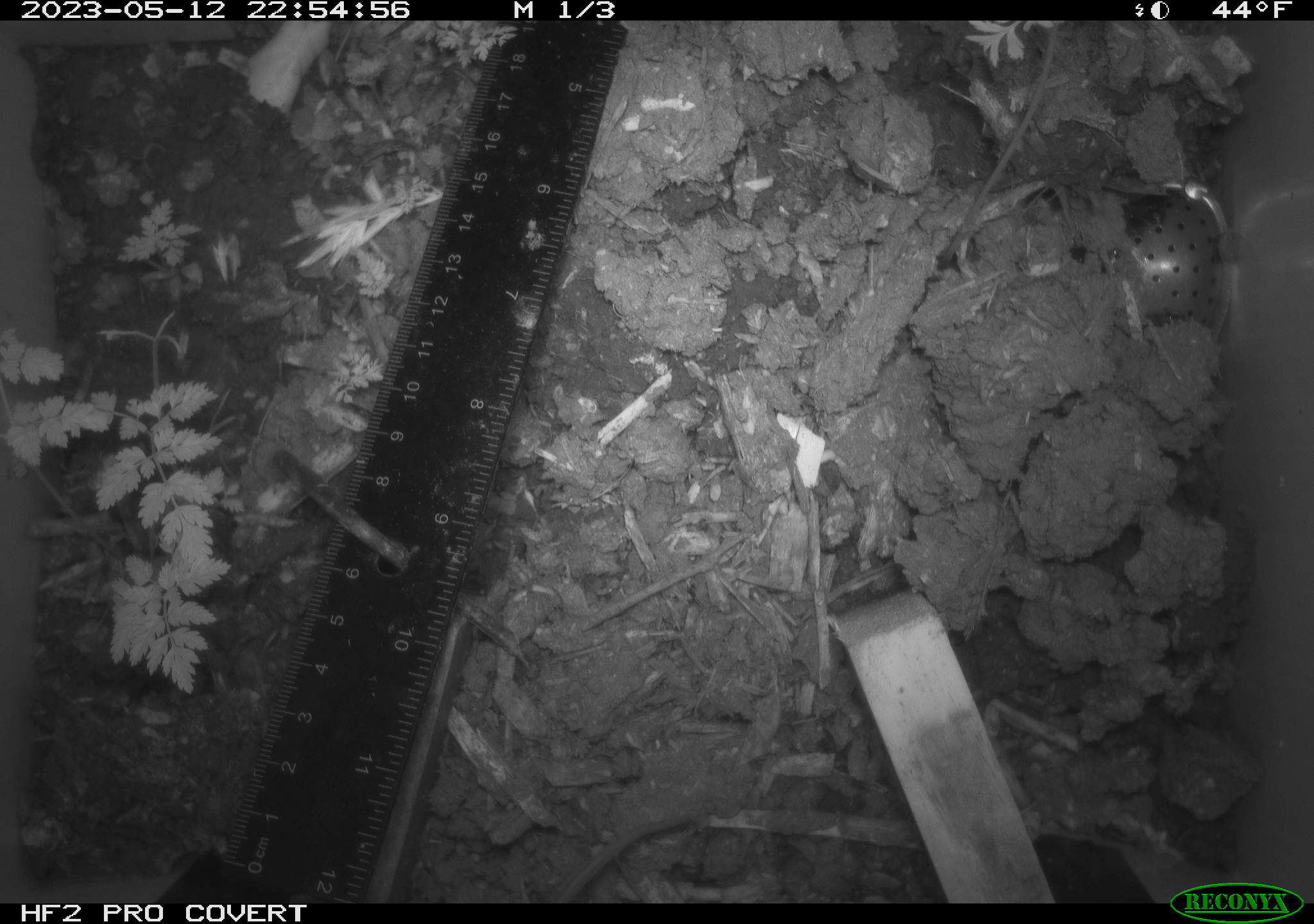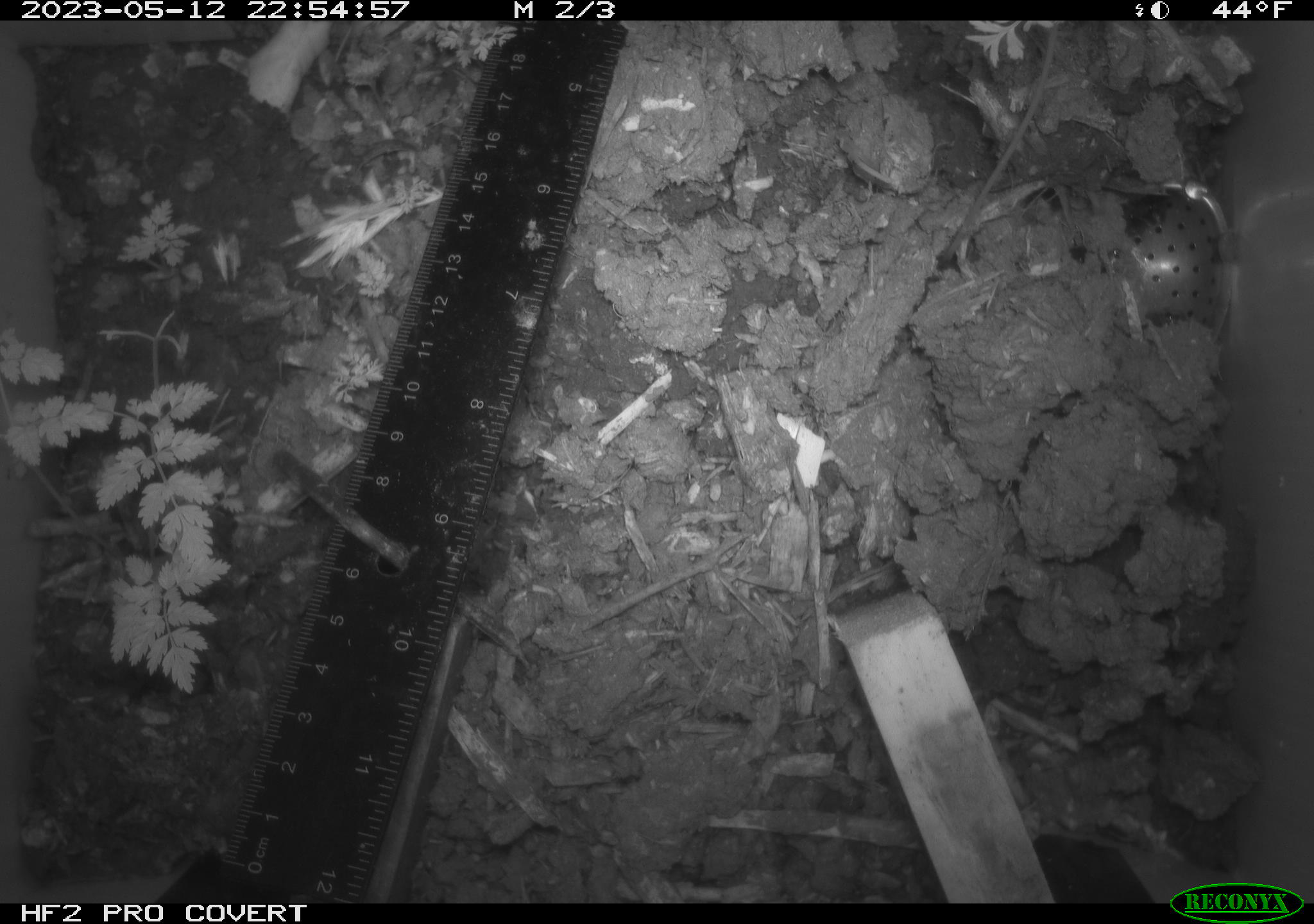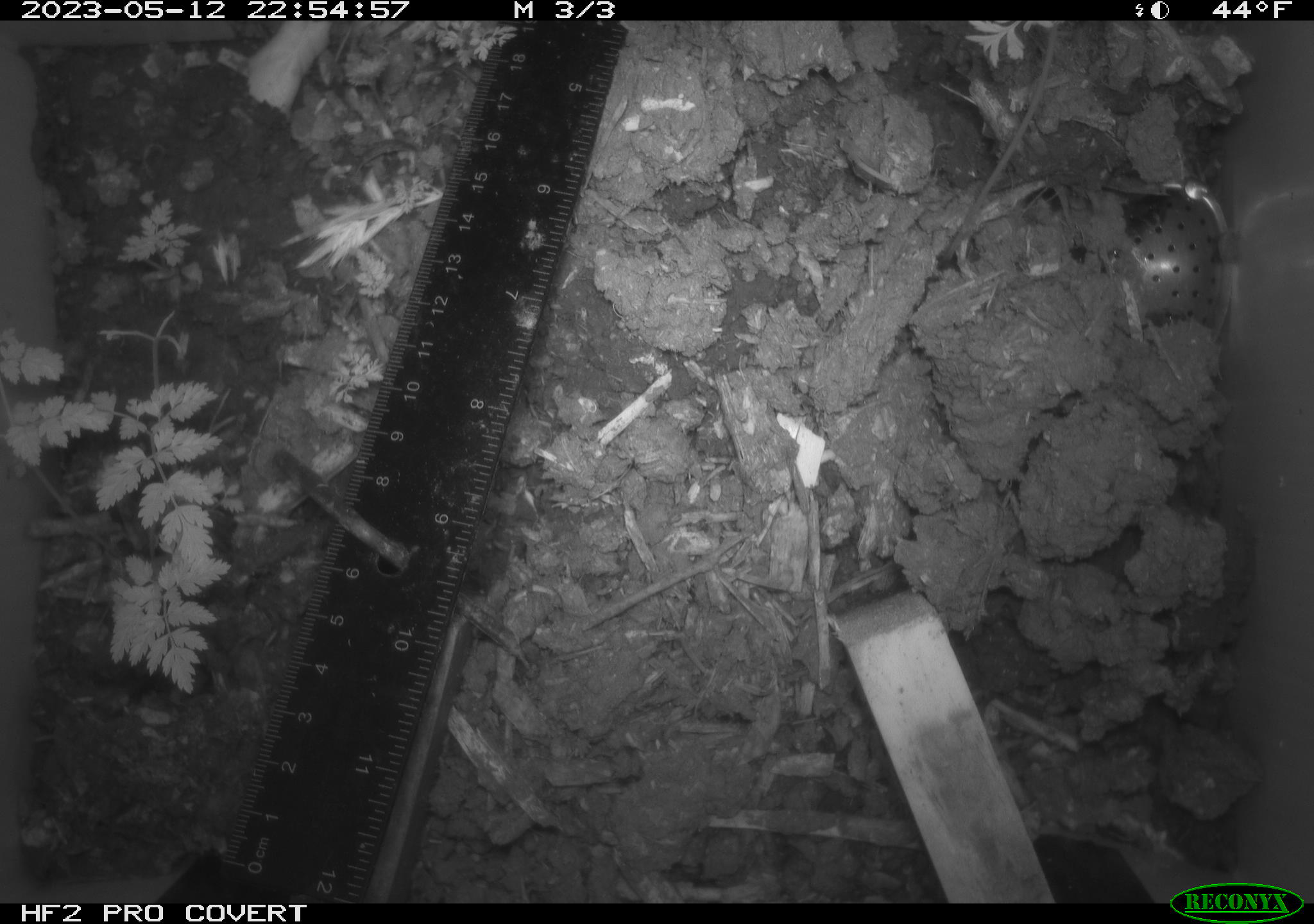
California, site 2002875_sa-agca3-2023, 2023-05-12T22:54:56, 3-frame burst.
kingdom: Animalia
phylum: Chordata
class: Mammalia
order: Rodentia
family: Muridae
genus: Rattus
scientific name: Rattus rattus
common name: house rat